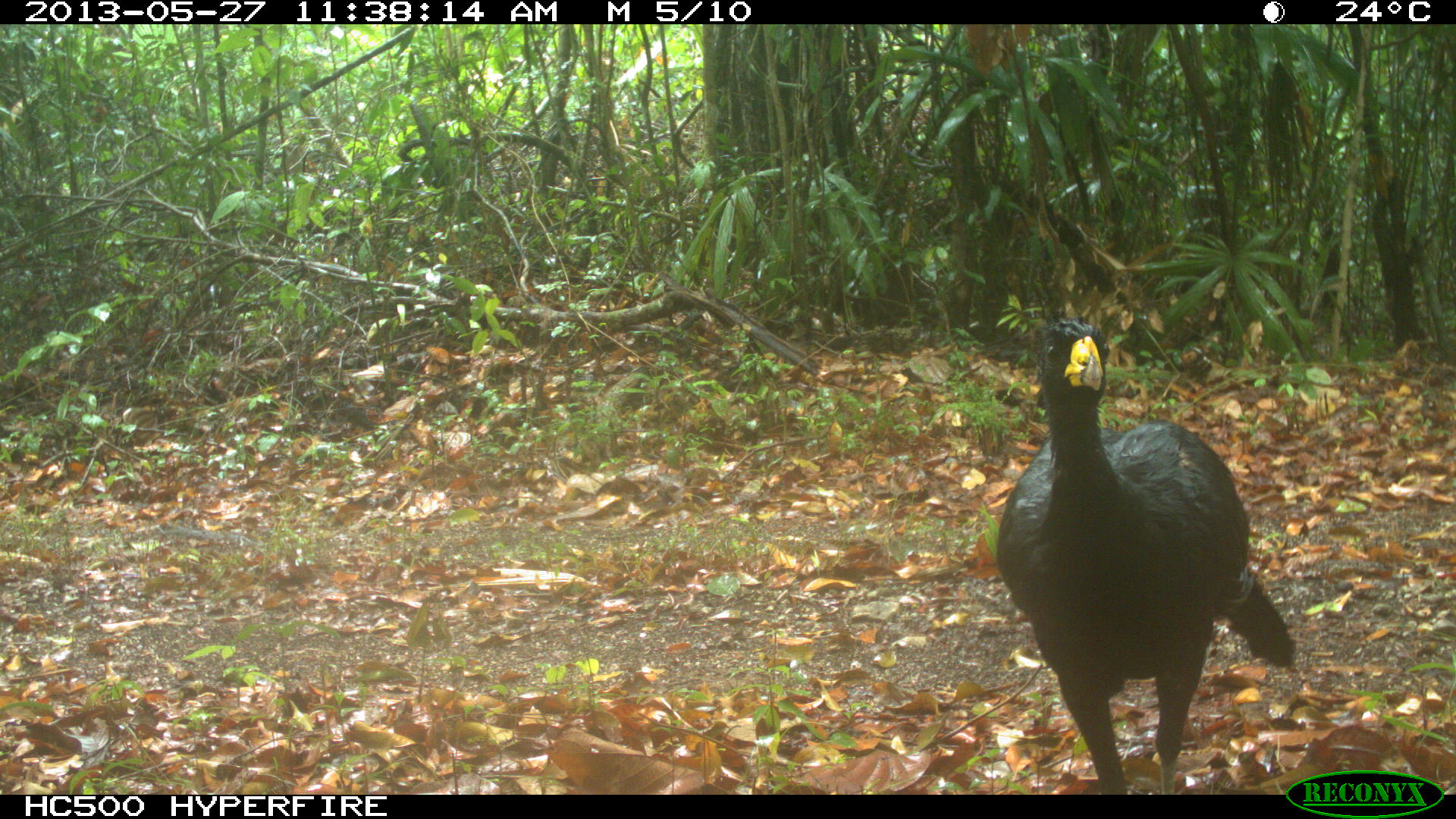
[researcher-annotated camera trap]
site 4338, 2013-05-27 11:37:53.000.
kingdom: Animalia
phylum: Chordata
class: Aves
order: Galliformes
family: Cracidae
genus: Crax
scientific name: Crax rubra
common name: great curassow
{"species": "Crax rubra (great curassow)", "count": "1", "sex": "male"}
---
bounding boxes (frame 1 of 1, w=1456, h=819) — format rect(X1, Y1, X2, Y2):
crax rubra: rect(994, 315, 1299, 790)